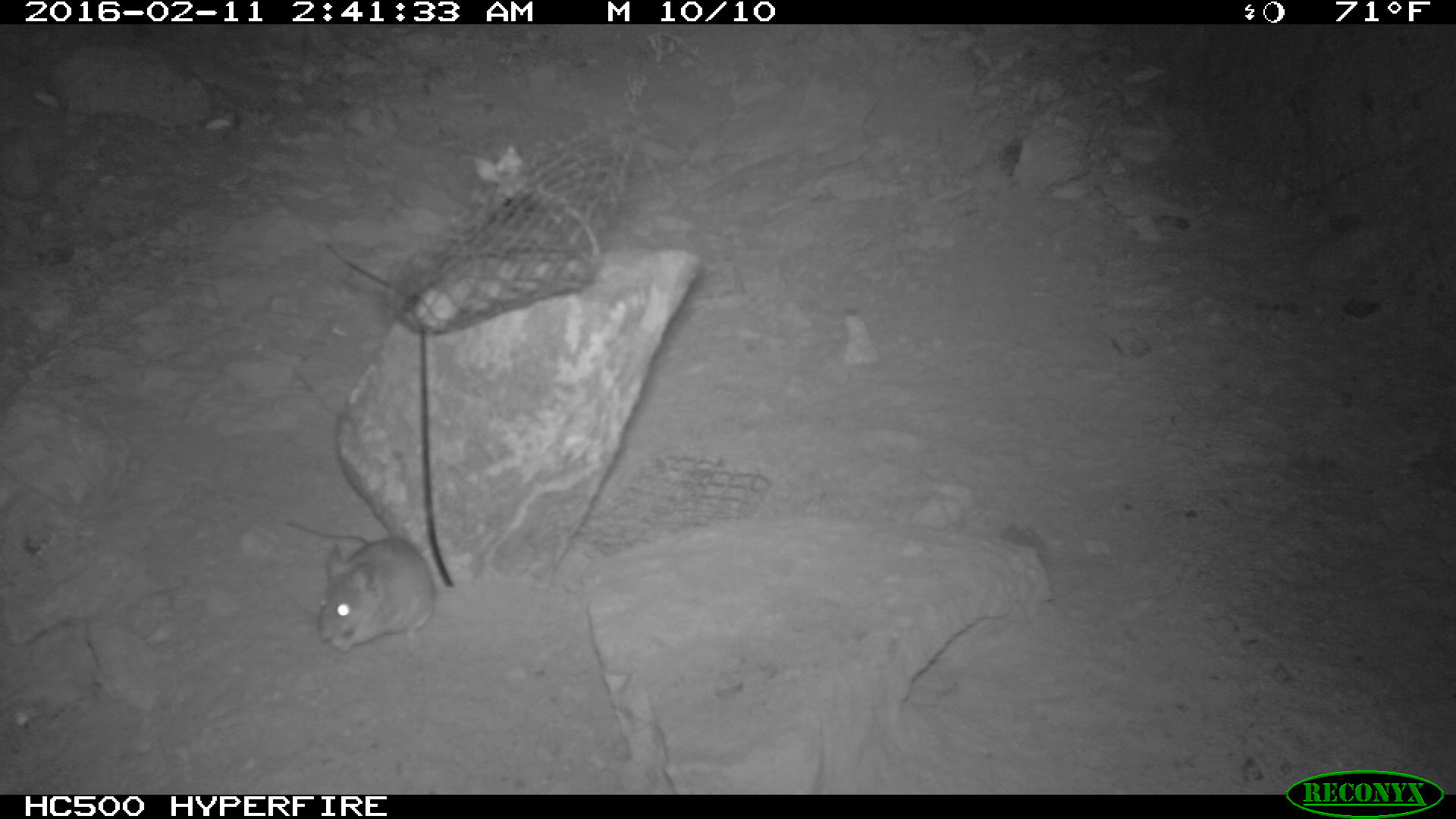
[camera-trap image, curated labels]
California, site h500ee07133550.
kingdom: Animalia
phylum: Chordata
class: Mammalia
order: Rodentia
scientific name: Rodentia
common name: rodent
Rodent (Rodentia).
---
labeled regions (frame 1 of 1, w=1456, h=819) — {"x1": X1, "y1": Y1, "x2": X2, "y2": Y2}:
rodent: {"x1": 280, "y1": 516, "x2": 438, "y2": 657}